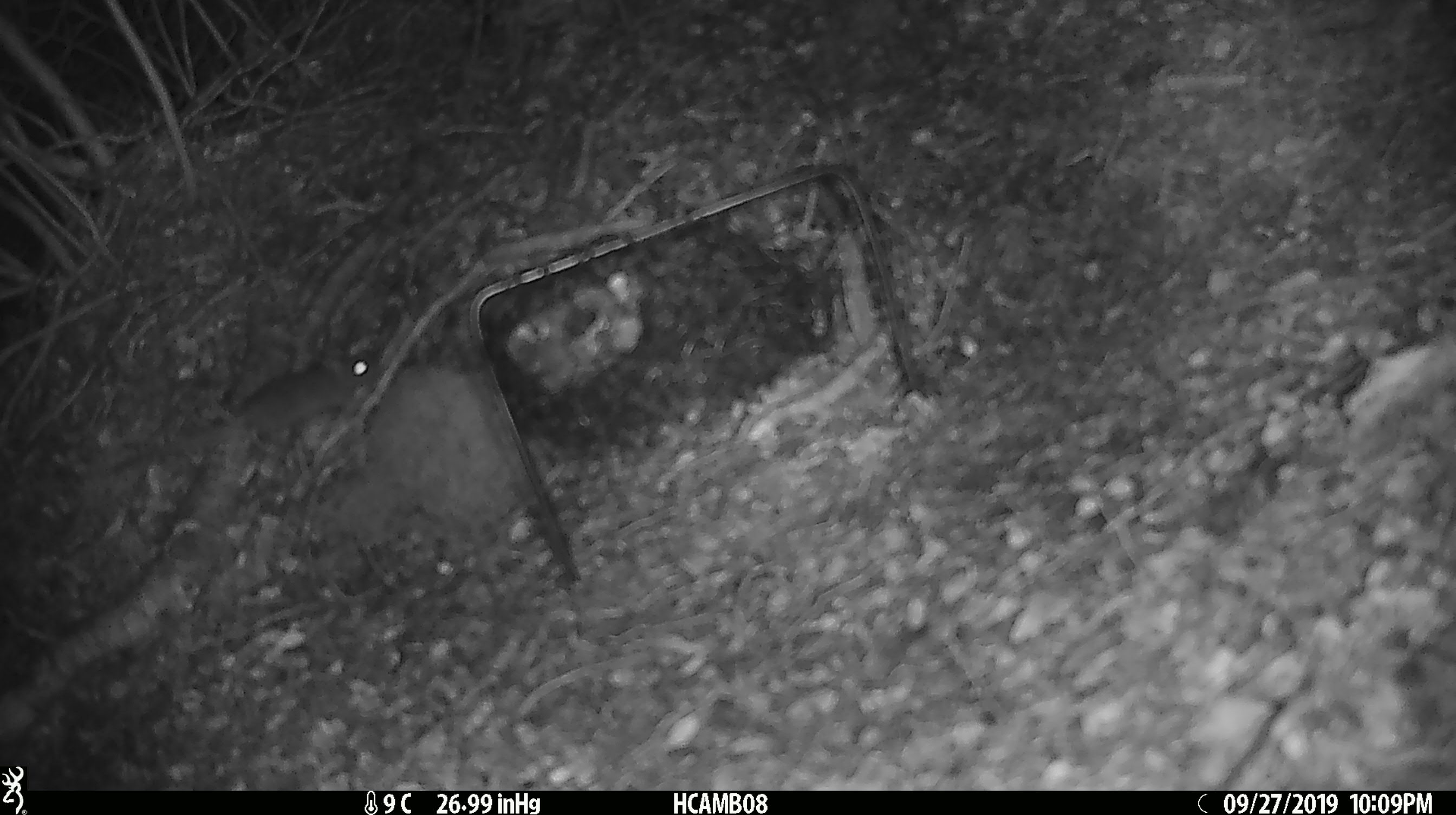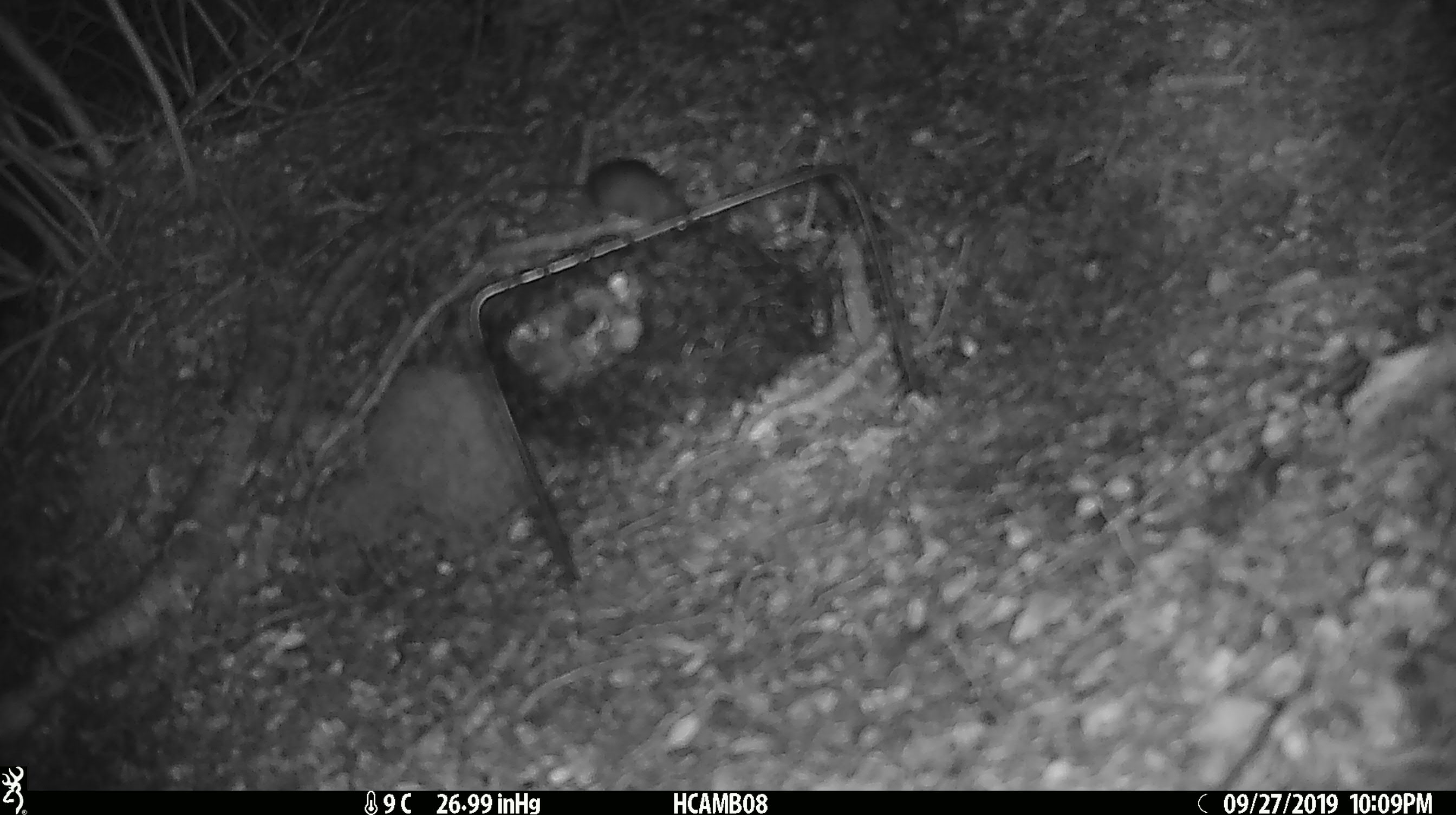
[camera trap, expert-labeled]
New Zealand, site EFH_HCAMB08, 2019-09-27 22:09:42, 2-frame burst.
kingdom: Animalia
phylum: Chordata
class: Mammalia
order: Rodentia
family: Muridae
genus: Mus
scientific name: Mus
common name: mouse